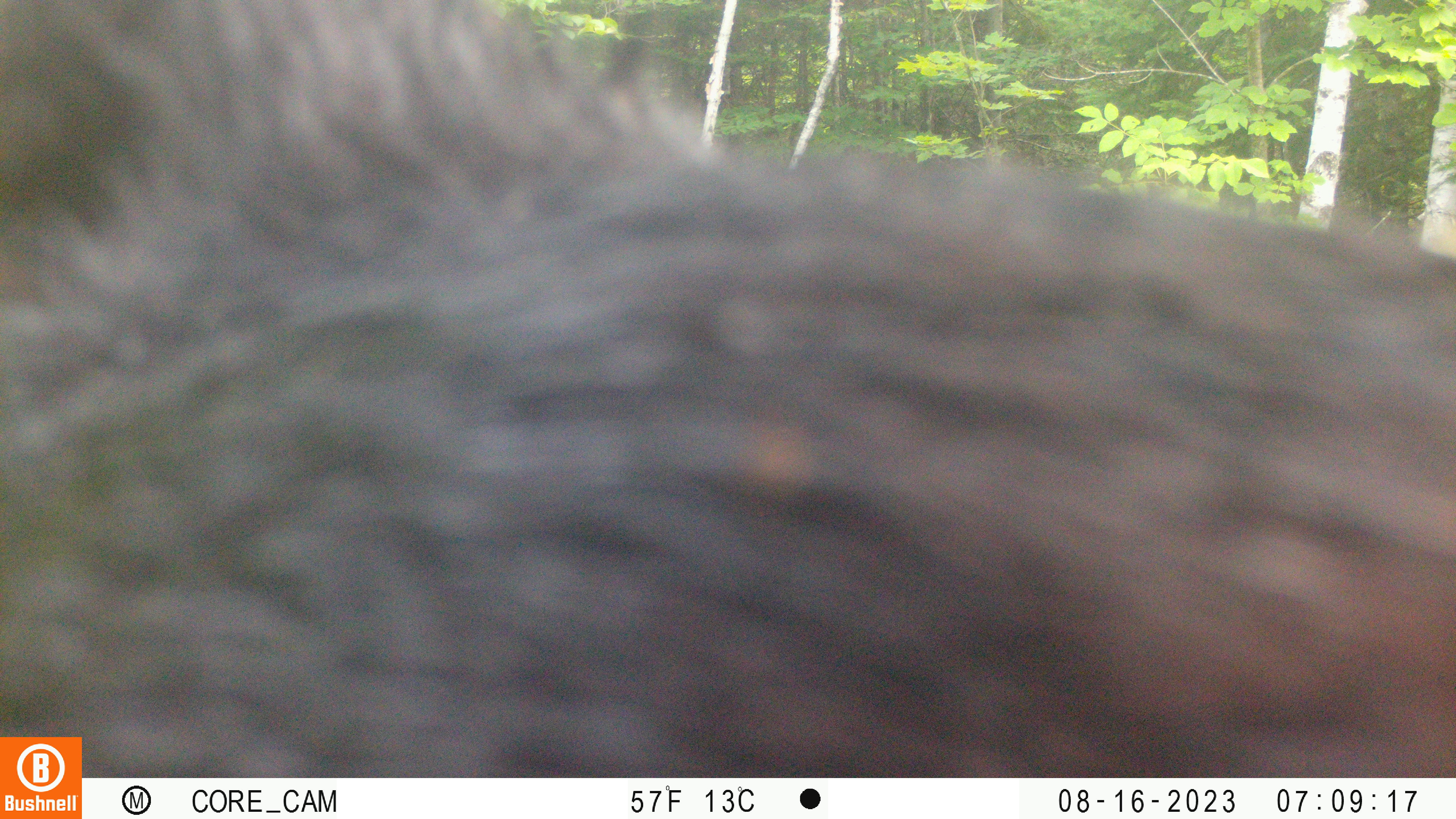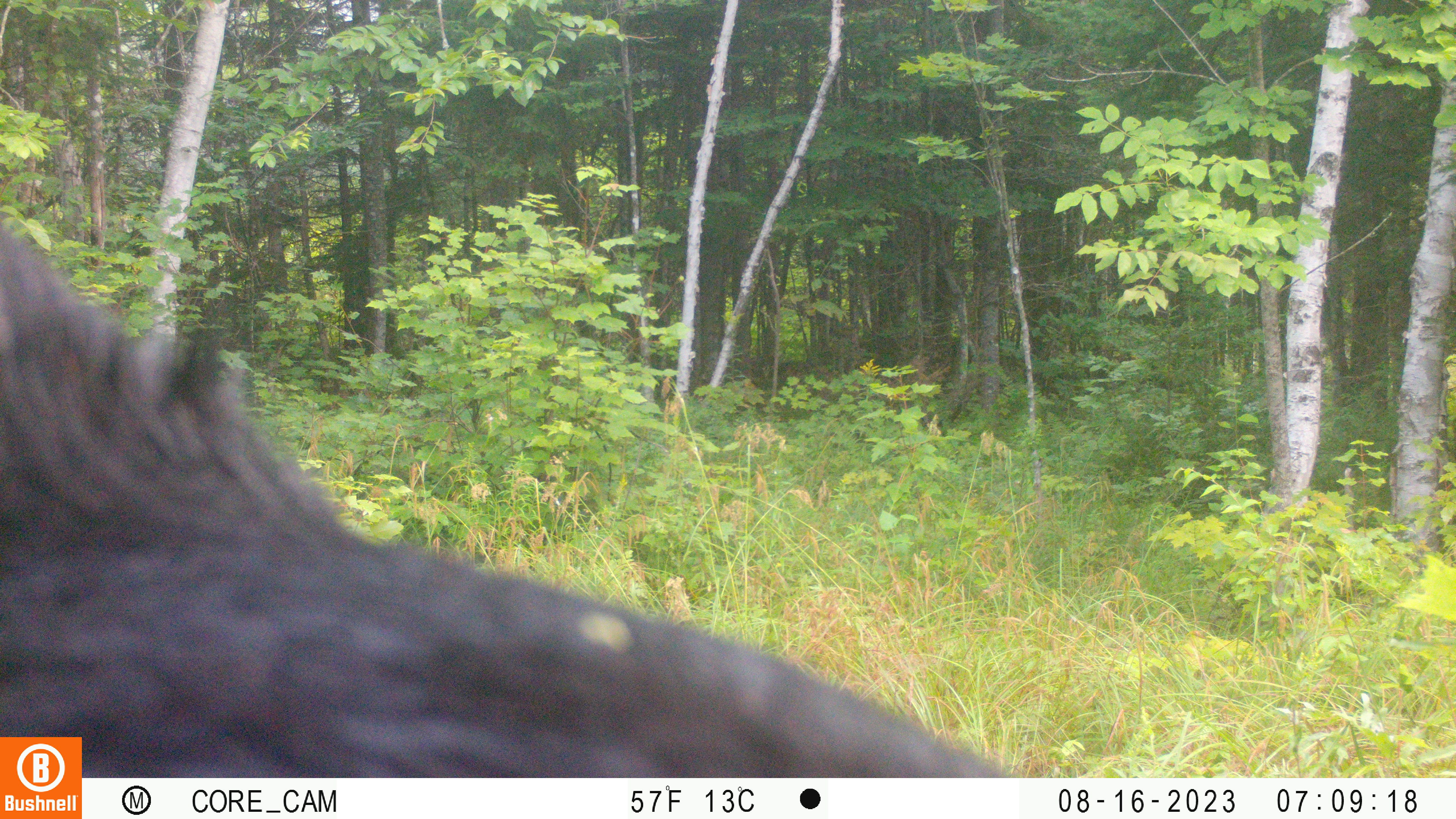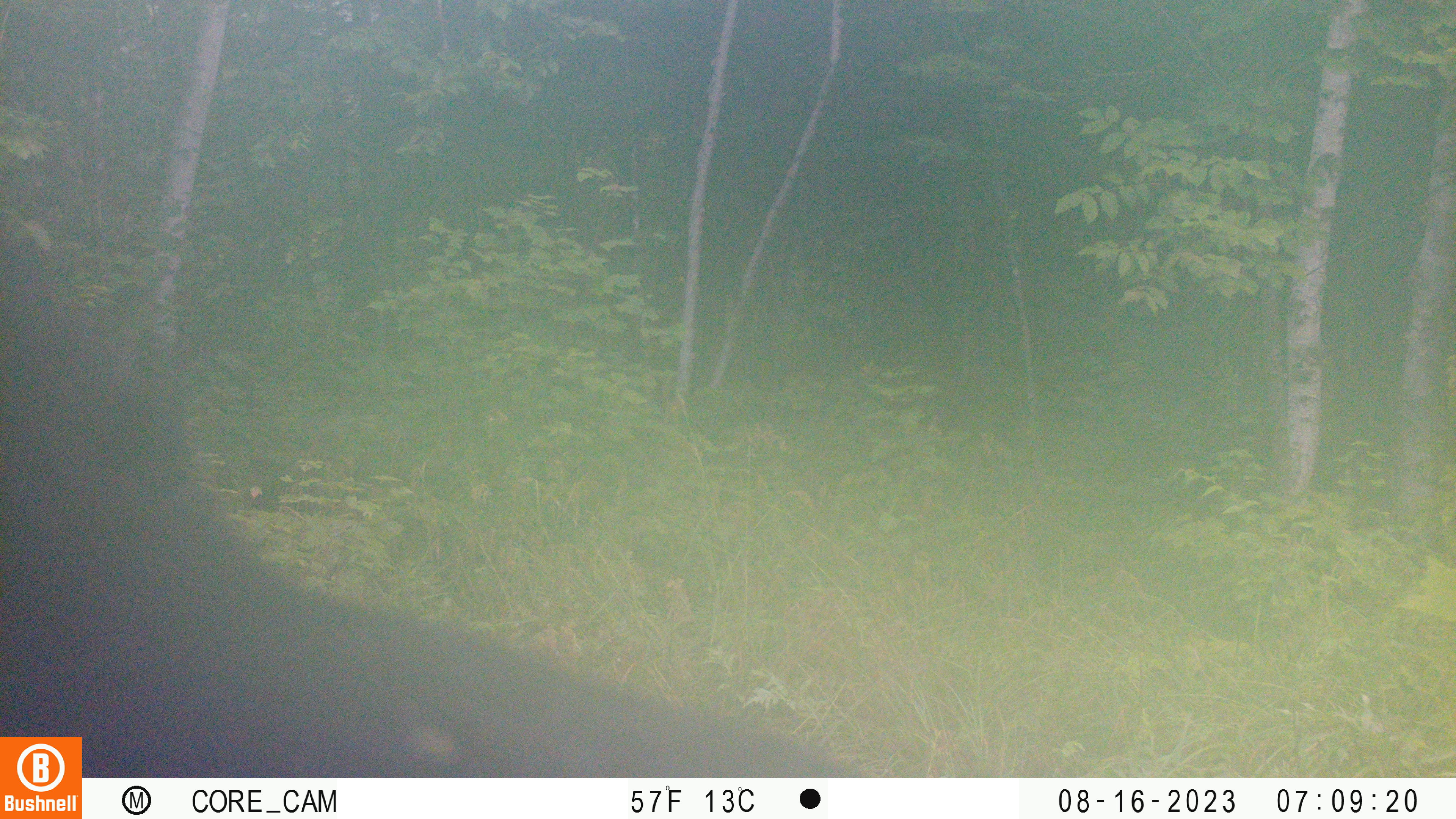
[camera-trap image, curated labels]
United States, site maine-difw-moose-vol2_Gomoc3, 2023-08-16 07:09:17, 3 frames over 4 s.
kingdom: Animalia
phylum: Chordata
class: Mammalia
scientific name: Mammalia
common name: mammal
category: mammal sp.